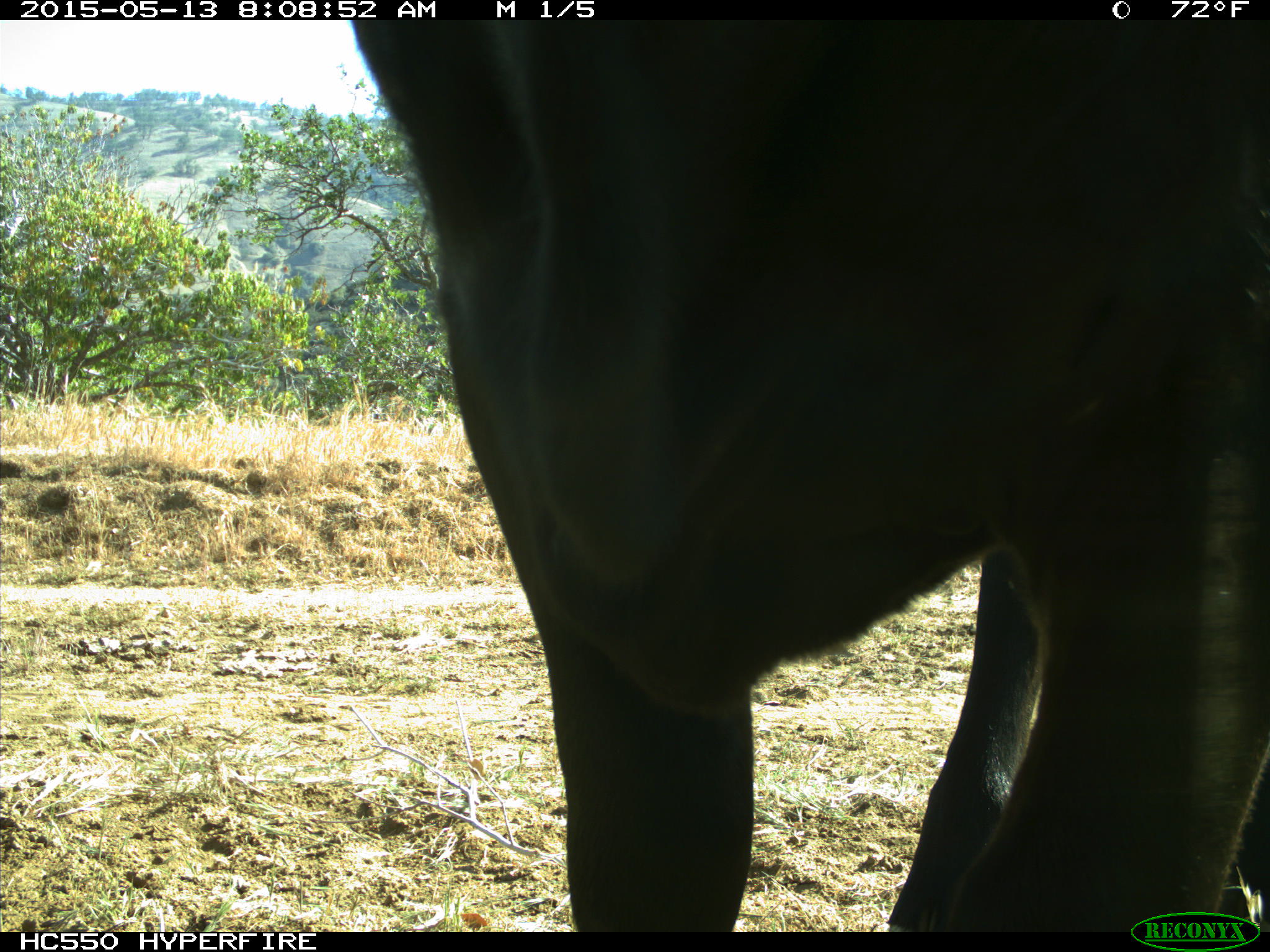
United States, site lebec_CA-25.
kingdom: Animalia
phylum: Chordata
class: Mammalia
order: Artiodactyla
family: Bovidae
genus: Bos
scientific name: Bos taurus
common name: domestic cow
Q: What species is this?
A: Bos taurus (domestic cow).